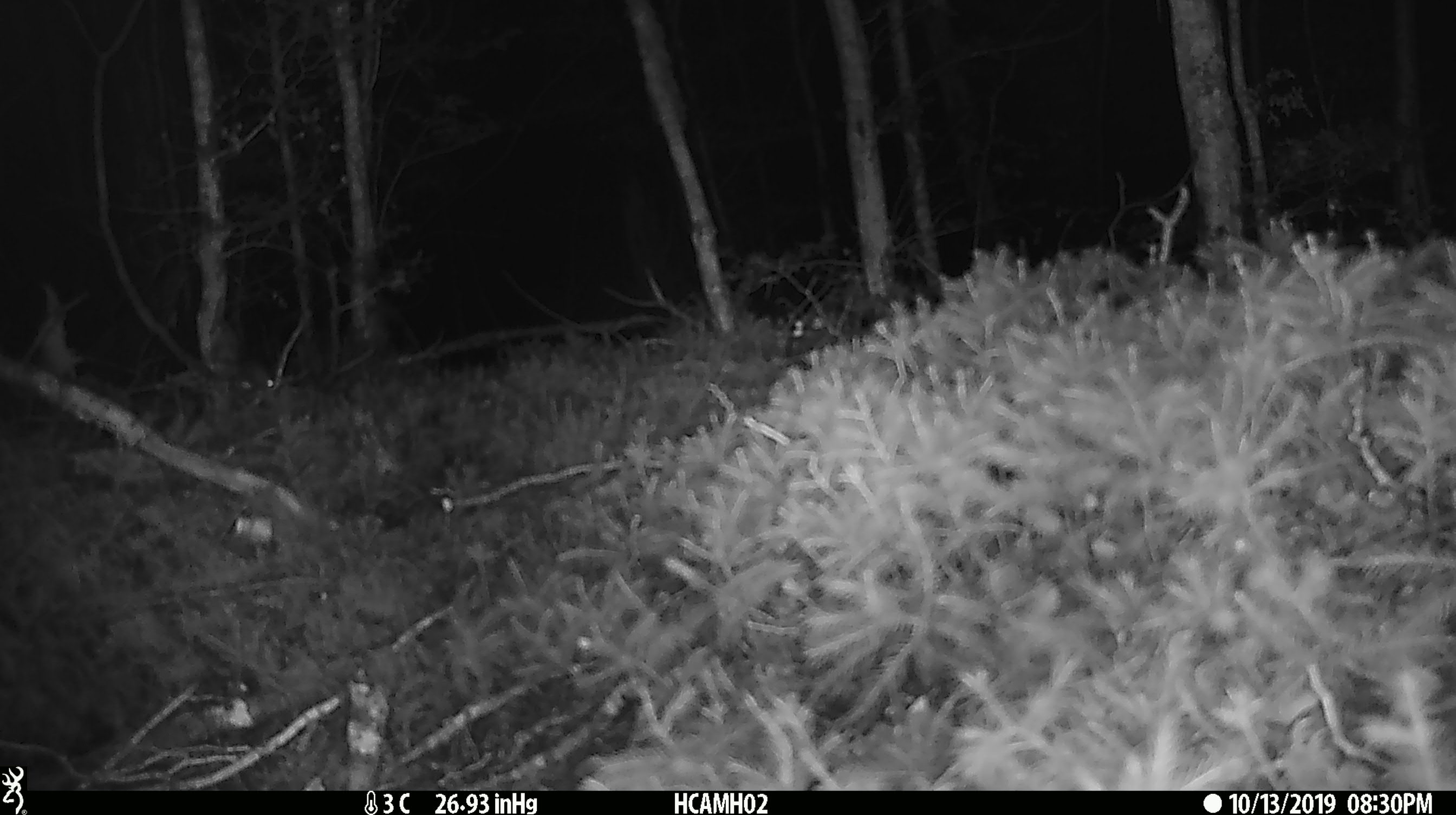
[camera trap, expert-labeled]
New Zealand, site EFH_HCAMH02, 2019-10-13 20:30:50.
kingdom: Animalia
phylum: Chordata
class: Mammalia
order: Rodentia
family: Muridae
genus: Mus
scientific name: Mus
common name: mouse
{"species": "mouse (Mus)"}